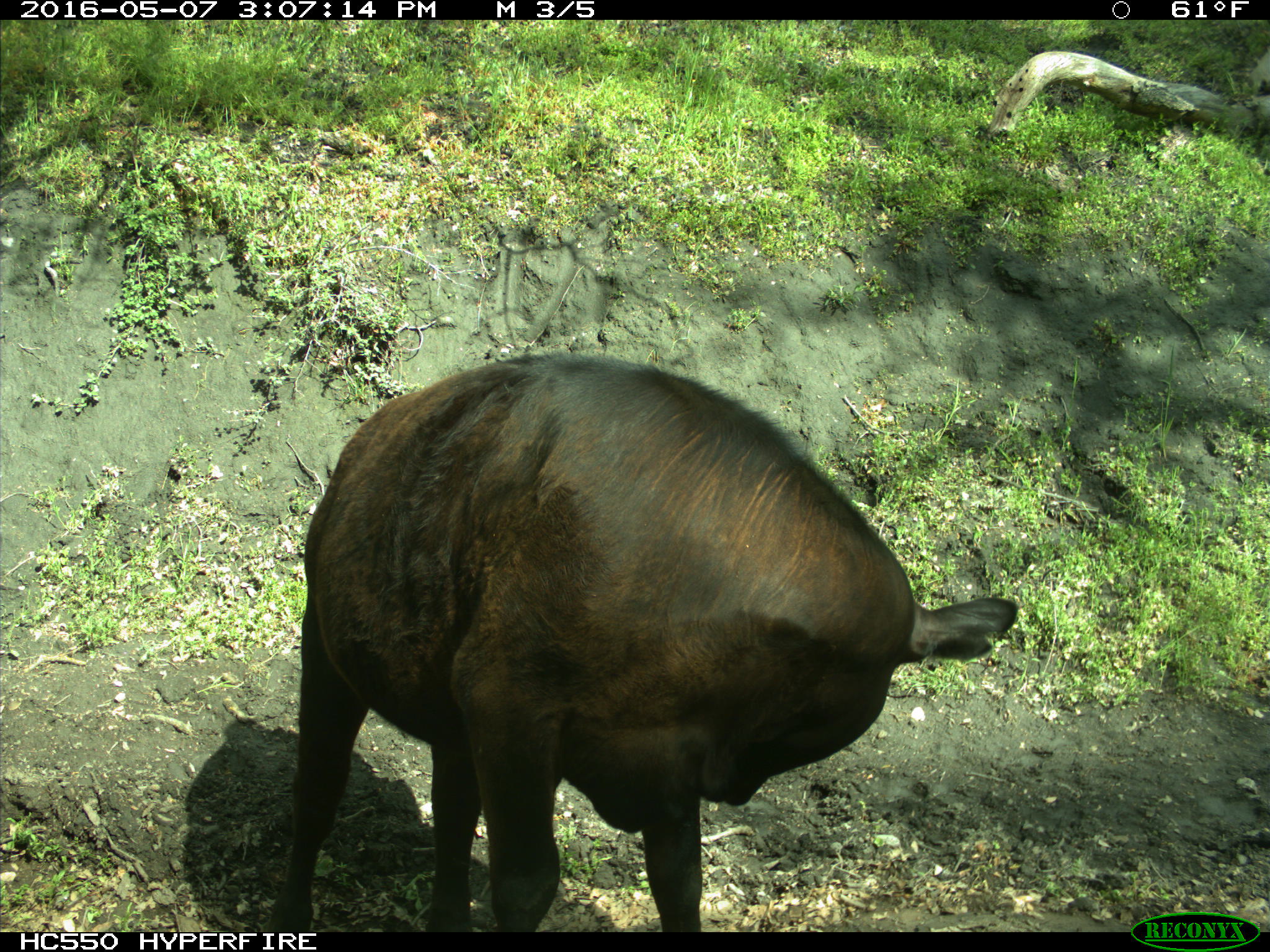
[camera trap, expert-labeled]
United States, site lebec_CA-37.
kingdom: Animalia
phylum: Chordata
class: Mammalia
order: Artiodactyla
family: Bovidae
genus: Bos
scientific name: Bos taurus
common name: domestic cow